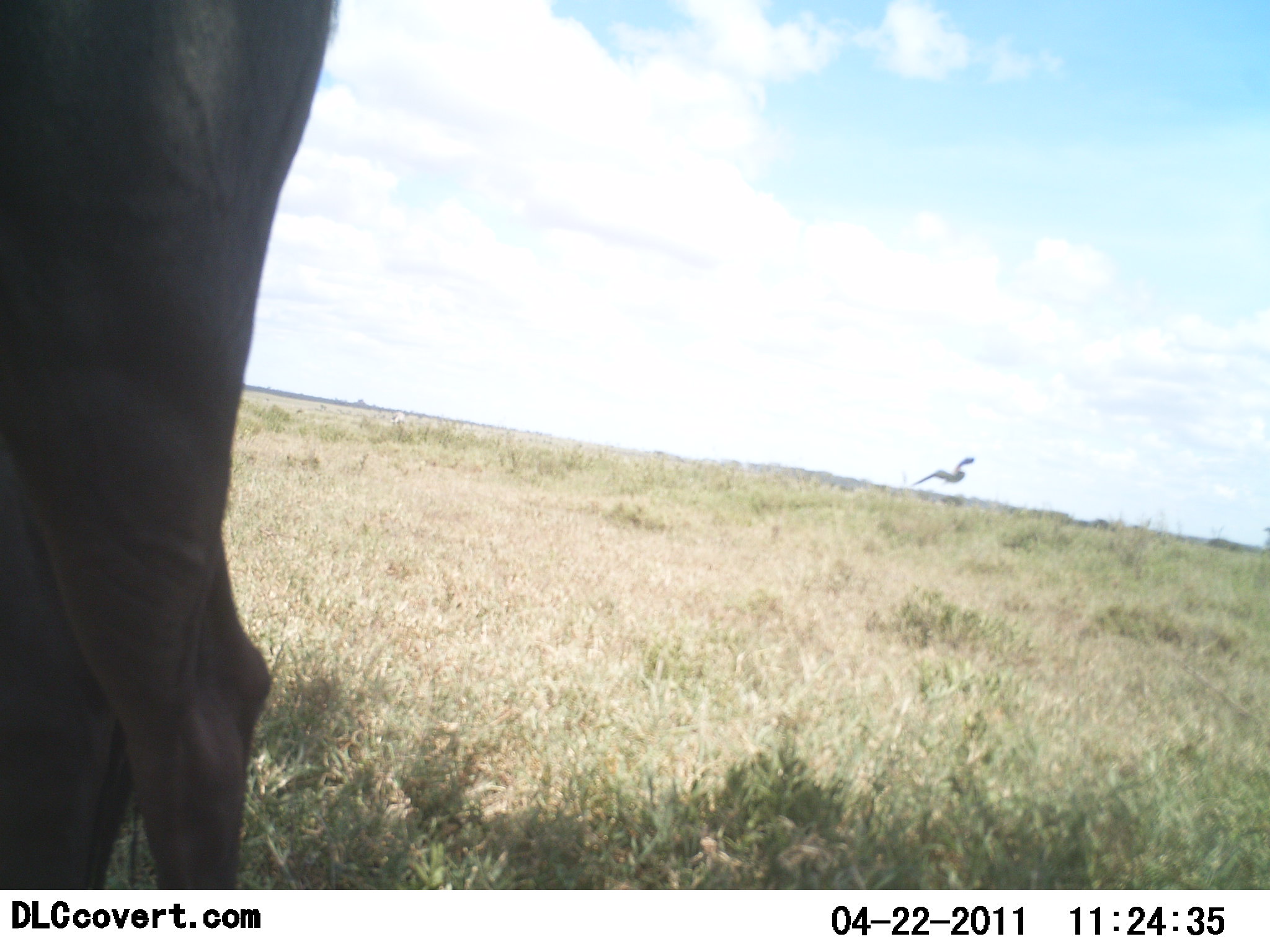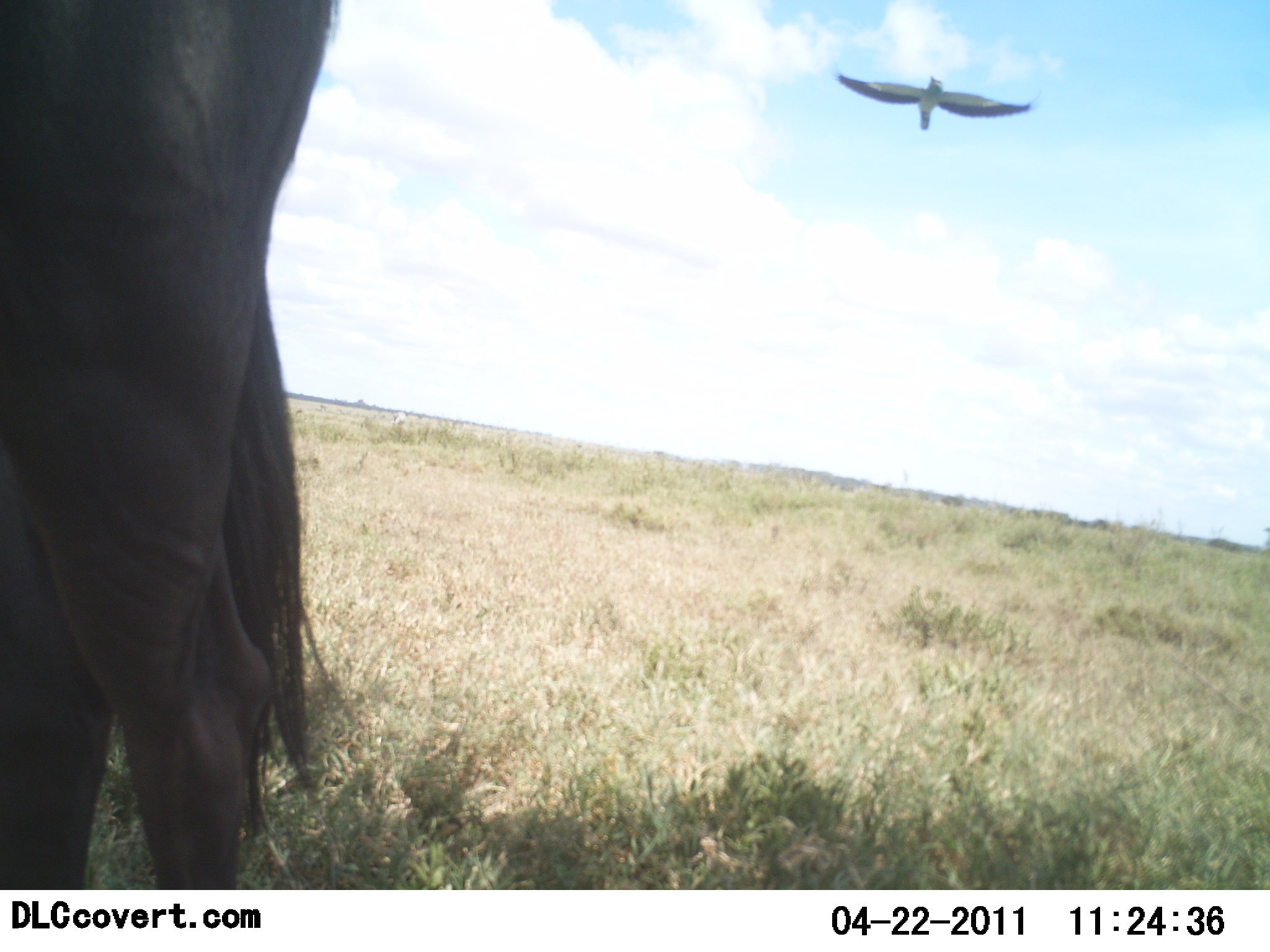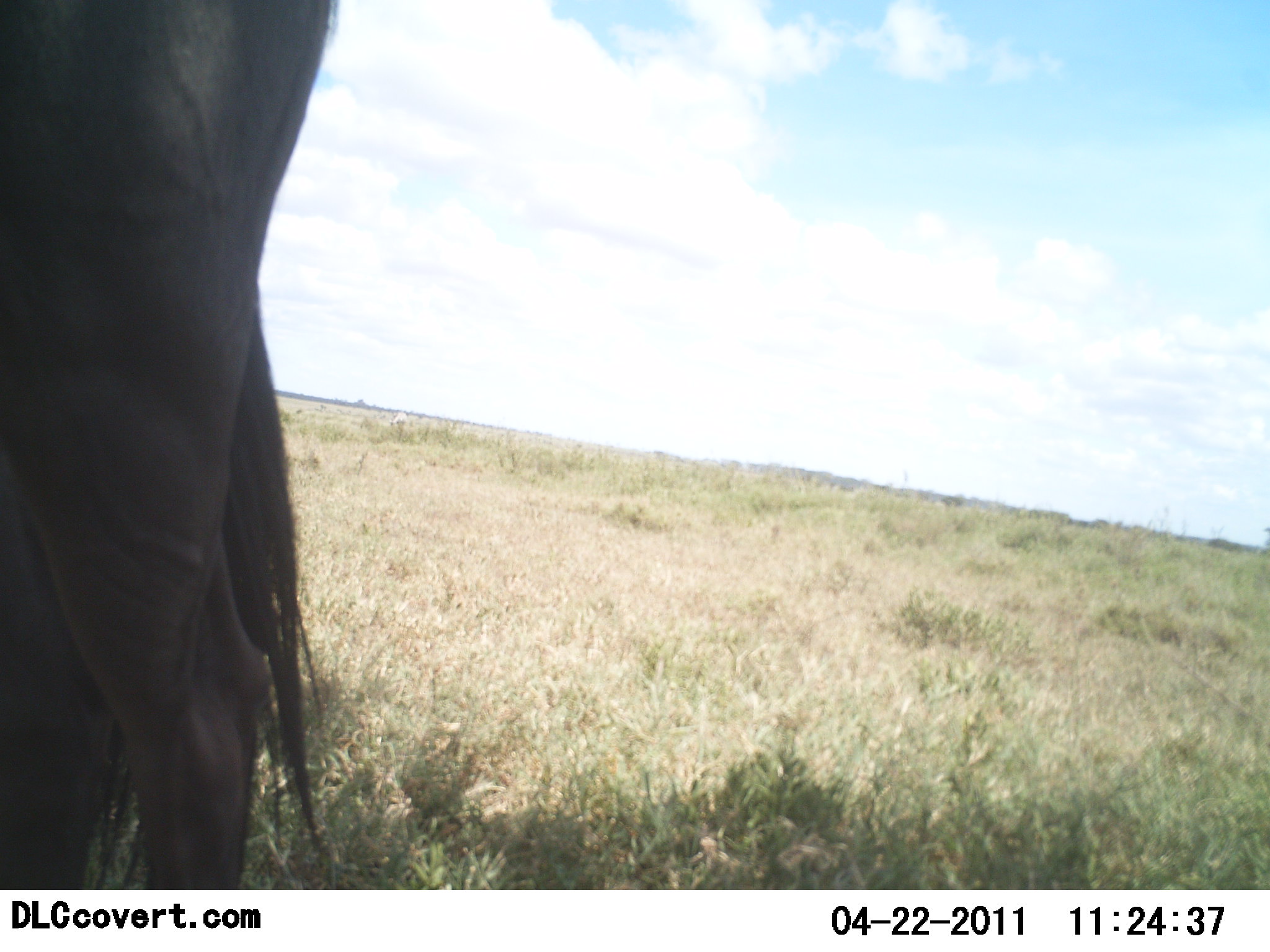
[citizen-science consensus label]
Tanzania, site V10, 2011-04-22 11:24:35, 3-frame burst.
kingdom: Animalia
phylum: Chordata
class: Aves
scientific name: Aves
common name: bird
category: otherbird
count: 1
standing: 0%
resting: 0%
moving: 100%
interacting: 0%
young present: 0%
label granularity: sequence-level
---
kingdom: Animalia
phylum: Chordata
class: Mammalia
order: Artiodactyla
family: Bovidae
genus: Connochaetes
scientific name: Connochaetes taurinus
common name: blue wildebeest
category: wildebeest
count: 1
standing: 93%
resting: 0%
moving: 7%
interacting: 0%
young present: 0%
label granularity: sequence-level